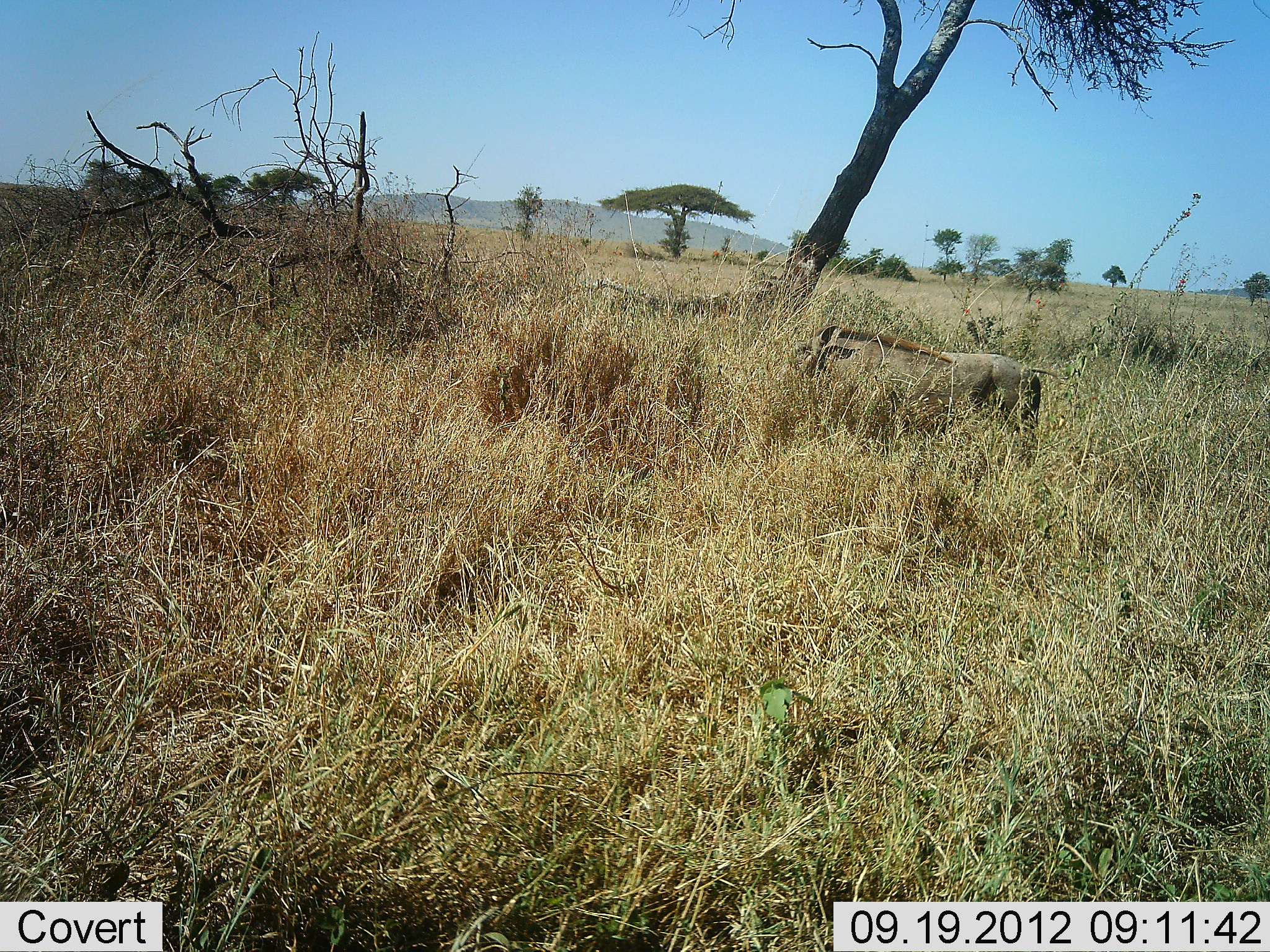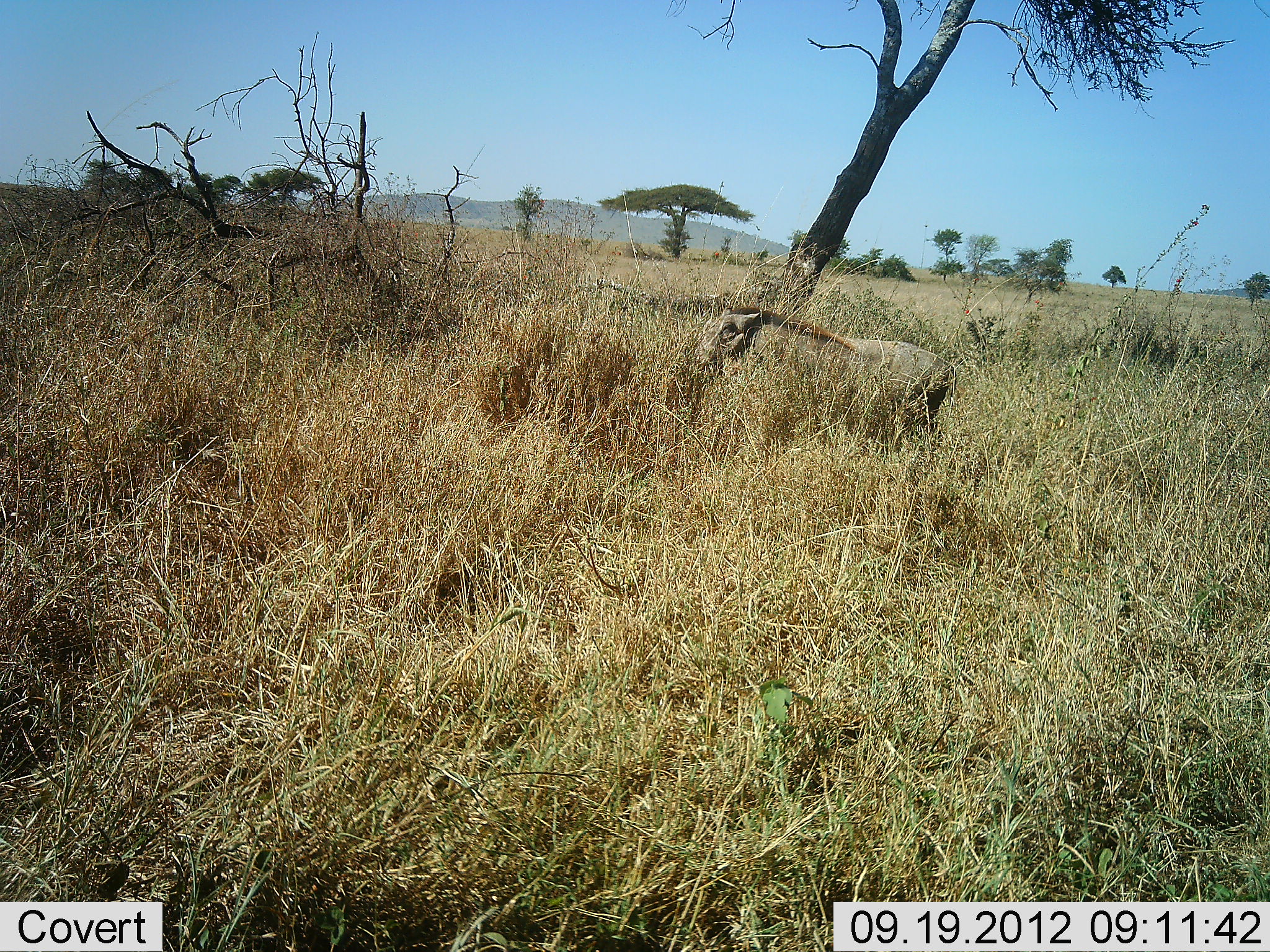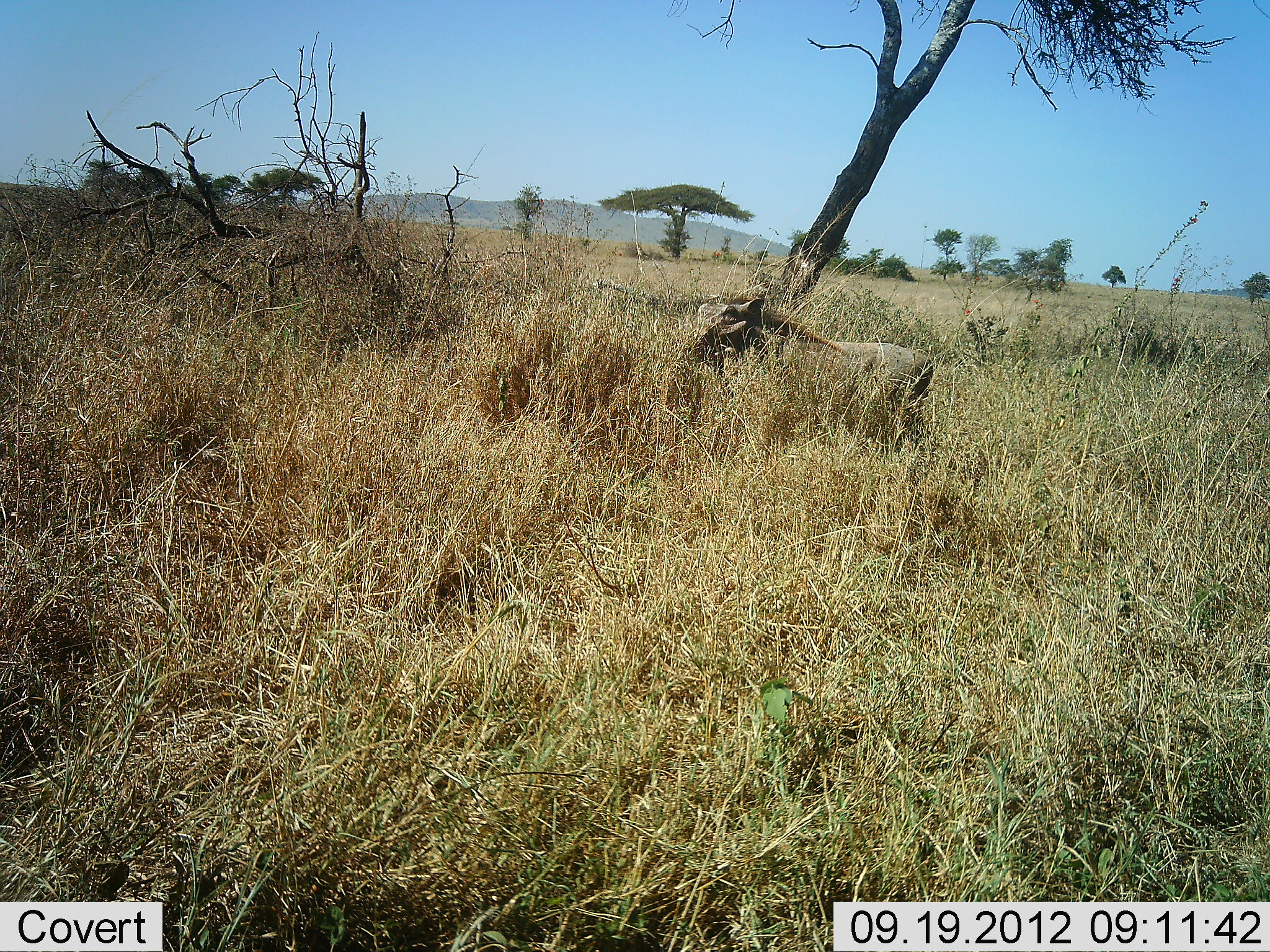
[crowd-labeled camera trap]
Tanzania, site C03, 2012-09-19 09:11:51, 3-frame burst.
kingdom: Animalia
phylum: Chordata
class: Mammalia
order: Artiodactyla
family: Suidae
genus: Phacochoerus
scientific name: Phacochoerus africanus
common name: warthog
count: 1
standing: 10%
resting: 0%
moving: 90%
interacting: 0%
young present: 0%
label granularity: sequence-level